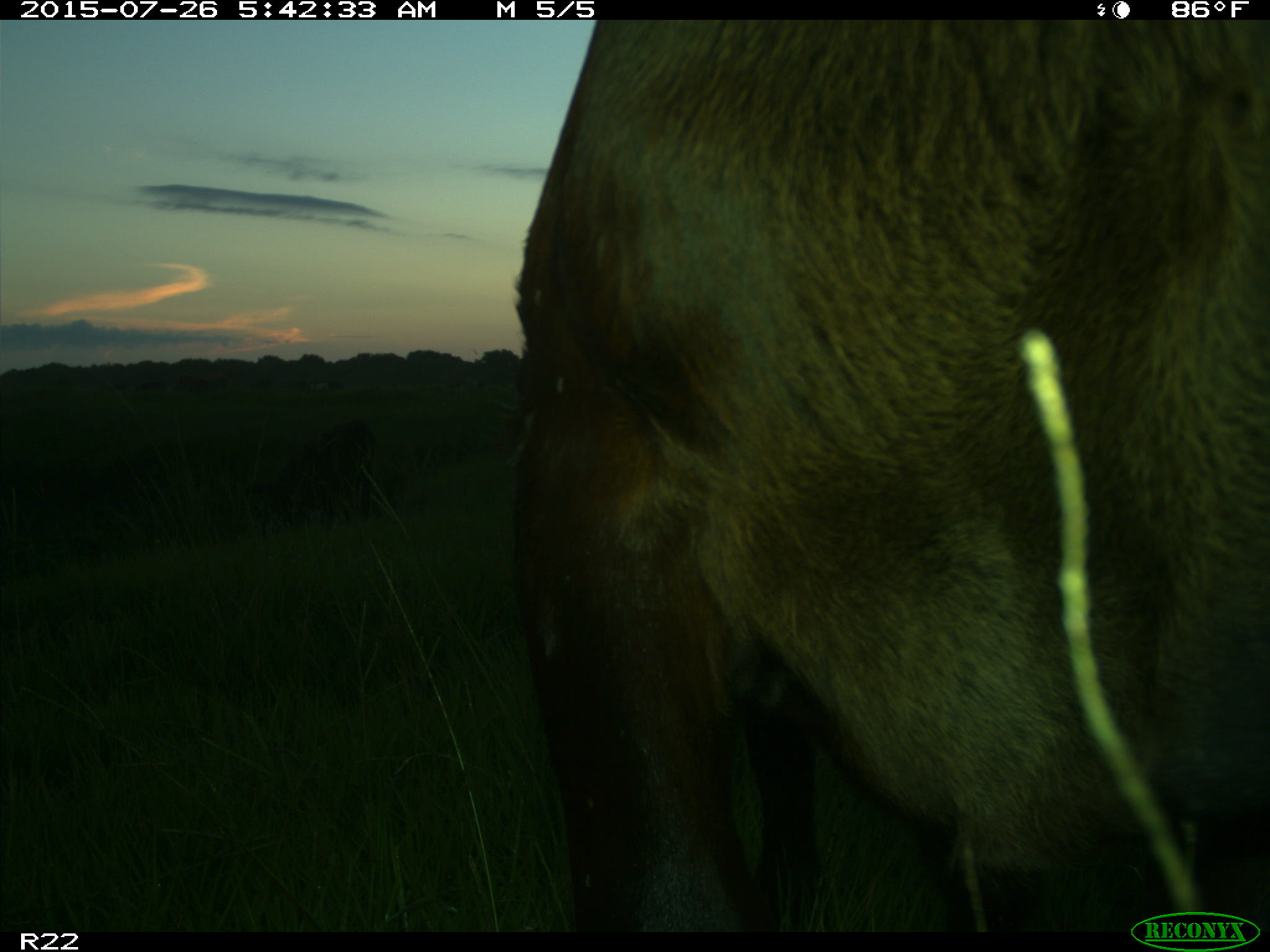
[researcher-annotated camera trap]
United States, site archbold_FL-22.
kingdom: Animalia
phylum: Chordata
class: Mammalia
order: Artiodactyla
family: Bovidae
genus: Bos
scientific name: Bos taurus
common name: domestic cow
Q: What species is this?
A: Bos taurus (domestic cow).